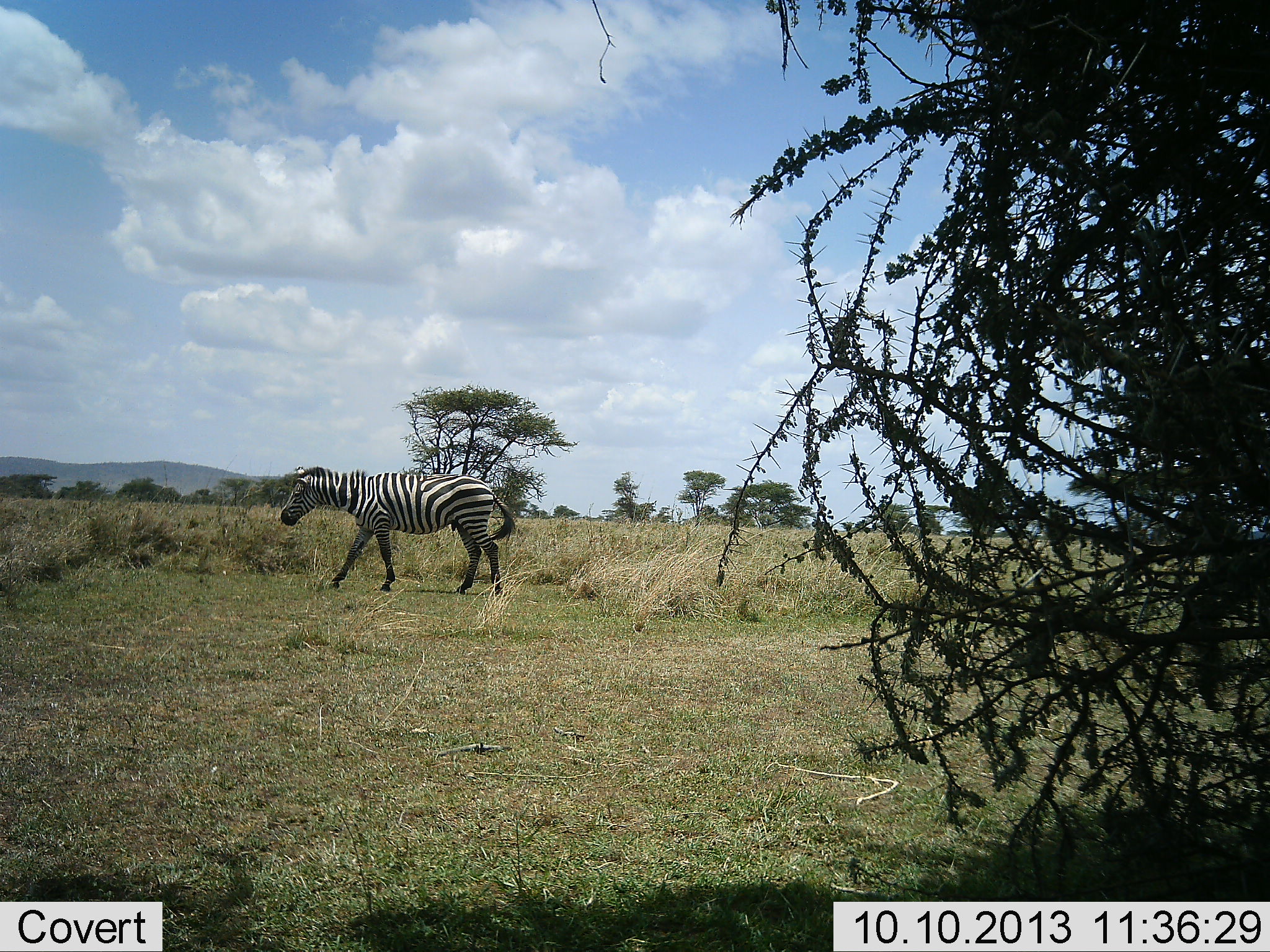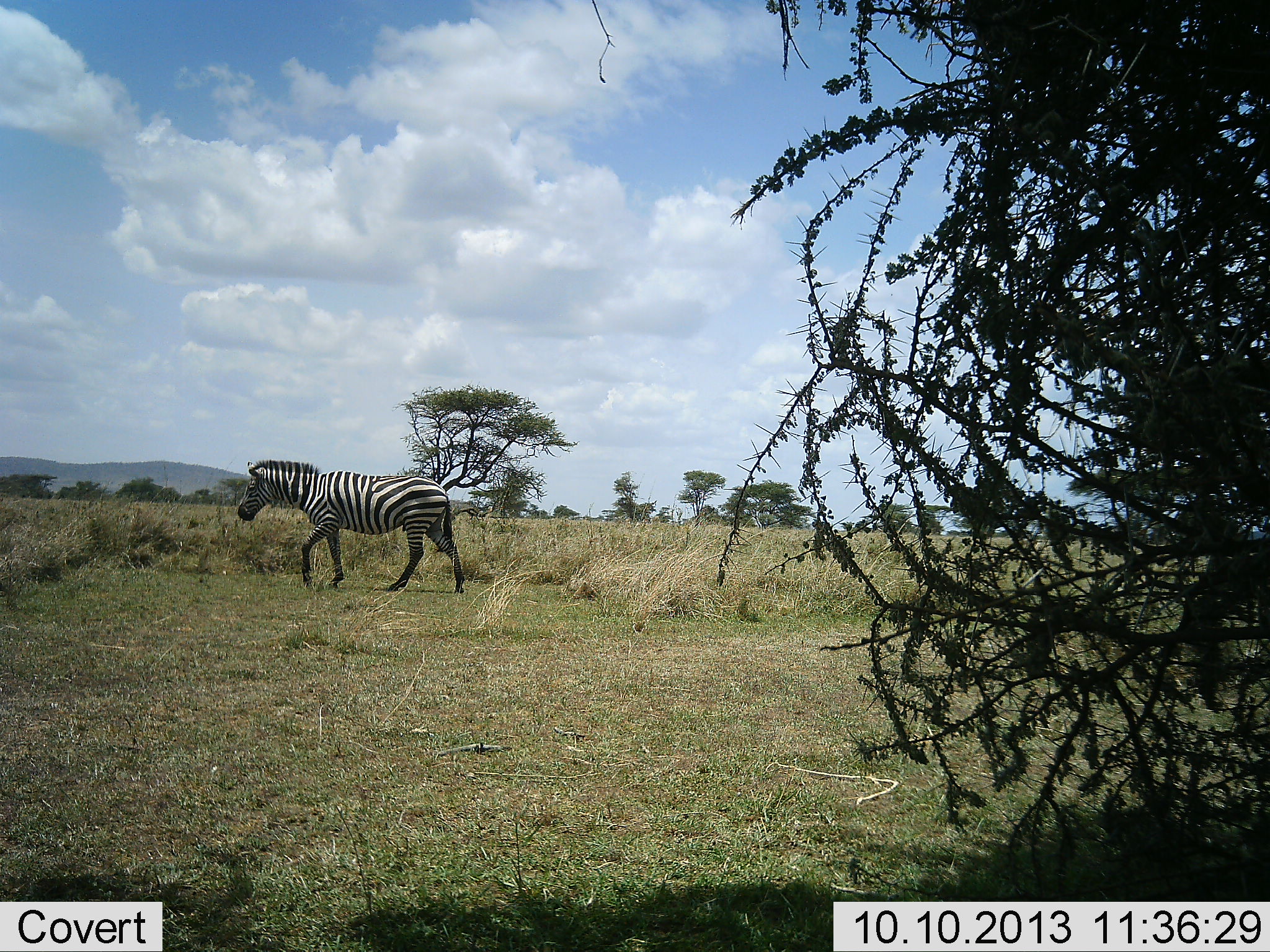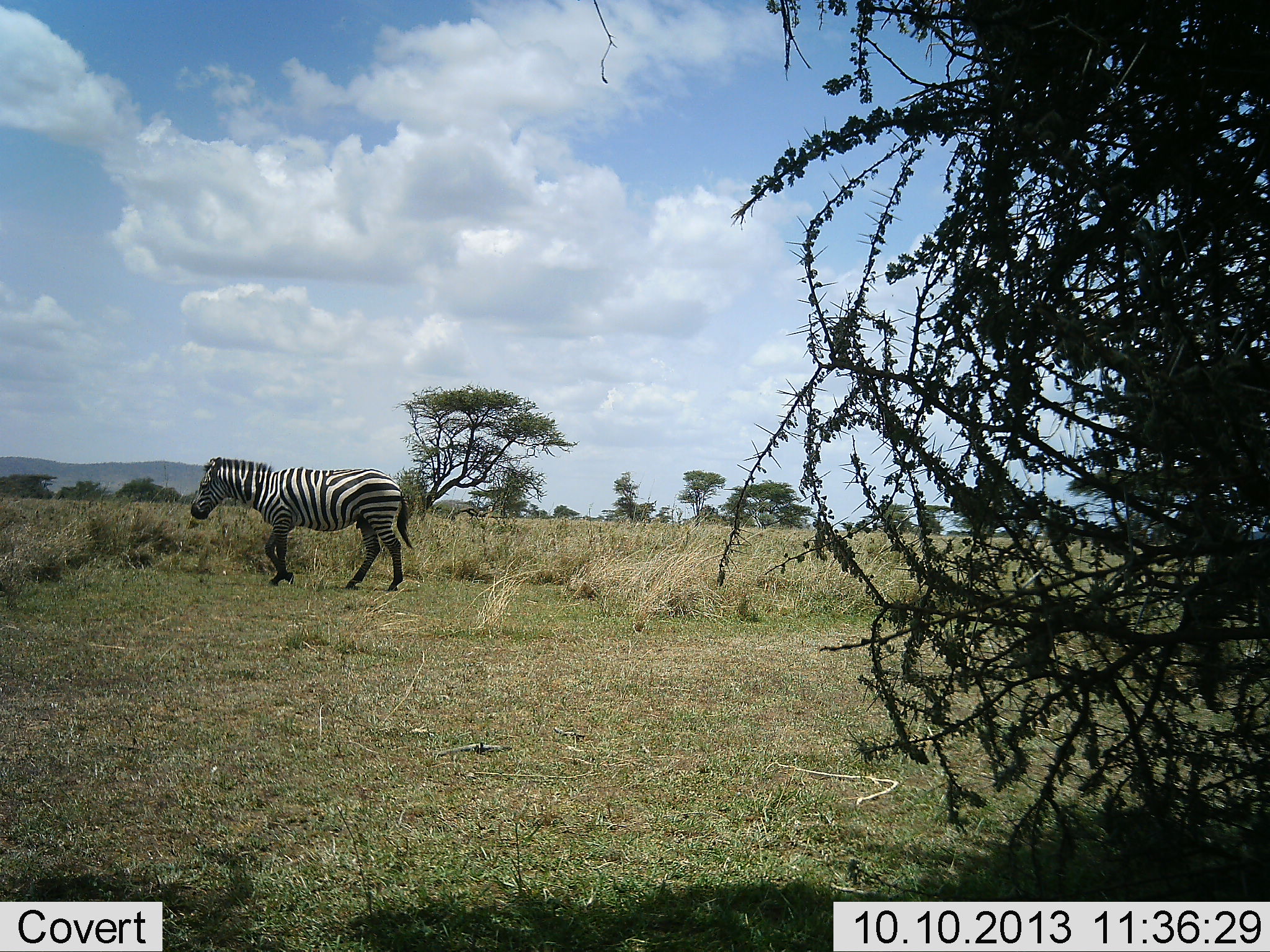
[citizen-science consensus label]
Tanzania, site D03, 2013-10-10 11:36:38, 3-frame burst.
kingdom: Animalia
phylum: Chordata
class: Mammalia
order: Perissodactyla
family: Equidae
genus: Equus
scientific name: Equus quagga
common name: plains zebra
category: zebra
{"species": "zebra (plains zebra) (Equus quagga)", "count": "1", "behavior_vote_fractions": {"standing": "0%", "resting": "0%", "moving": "100%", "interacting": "0%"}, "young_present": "0%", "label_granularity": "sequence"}